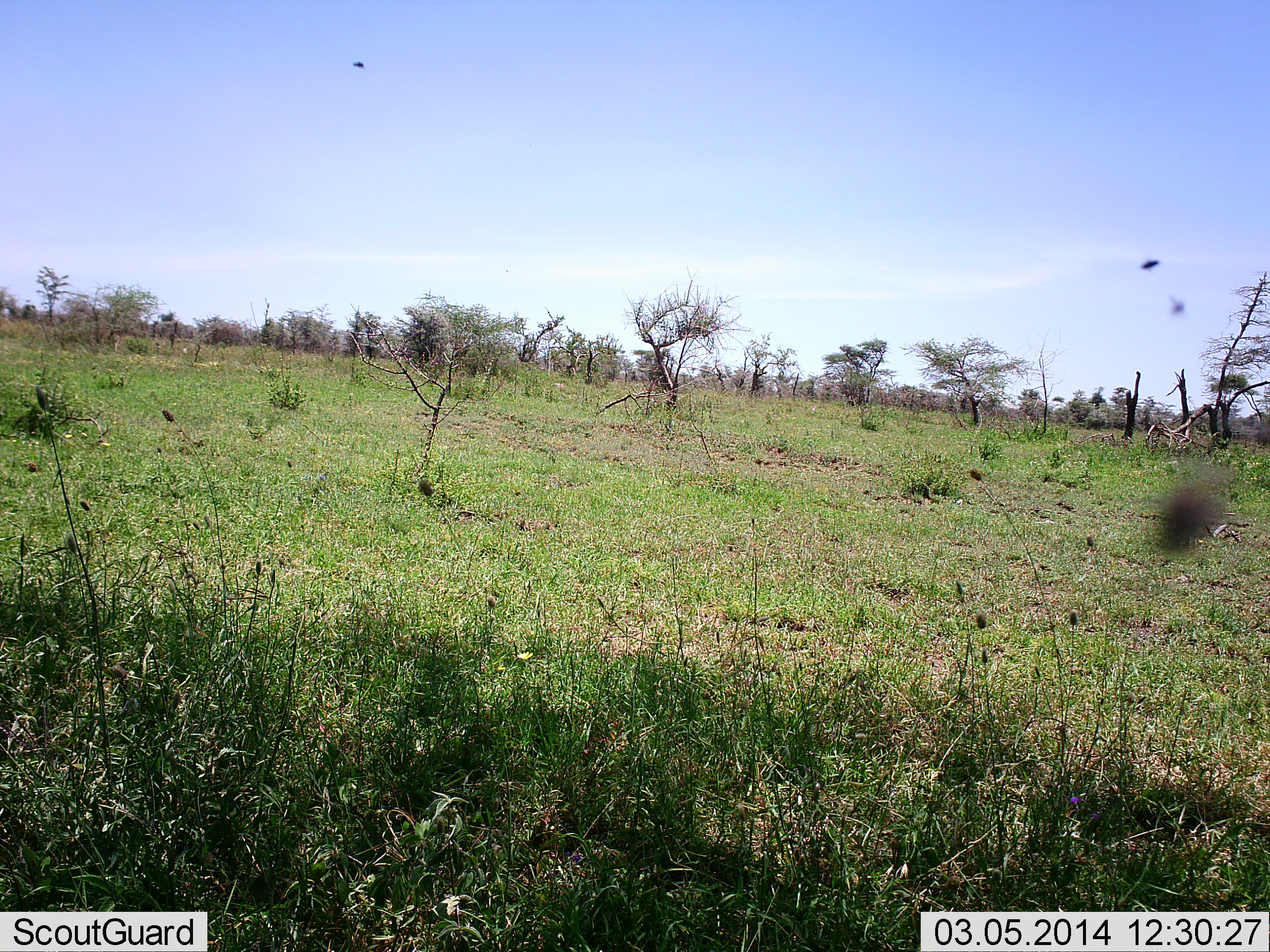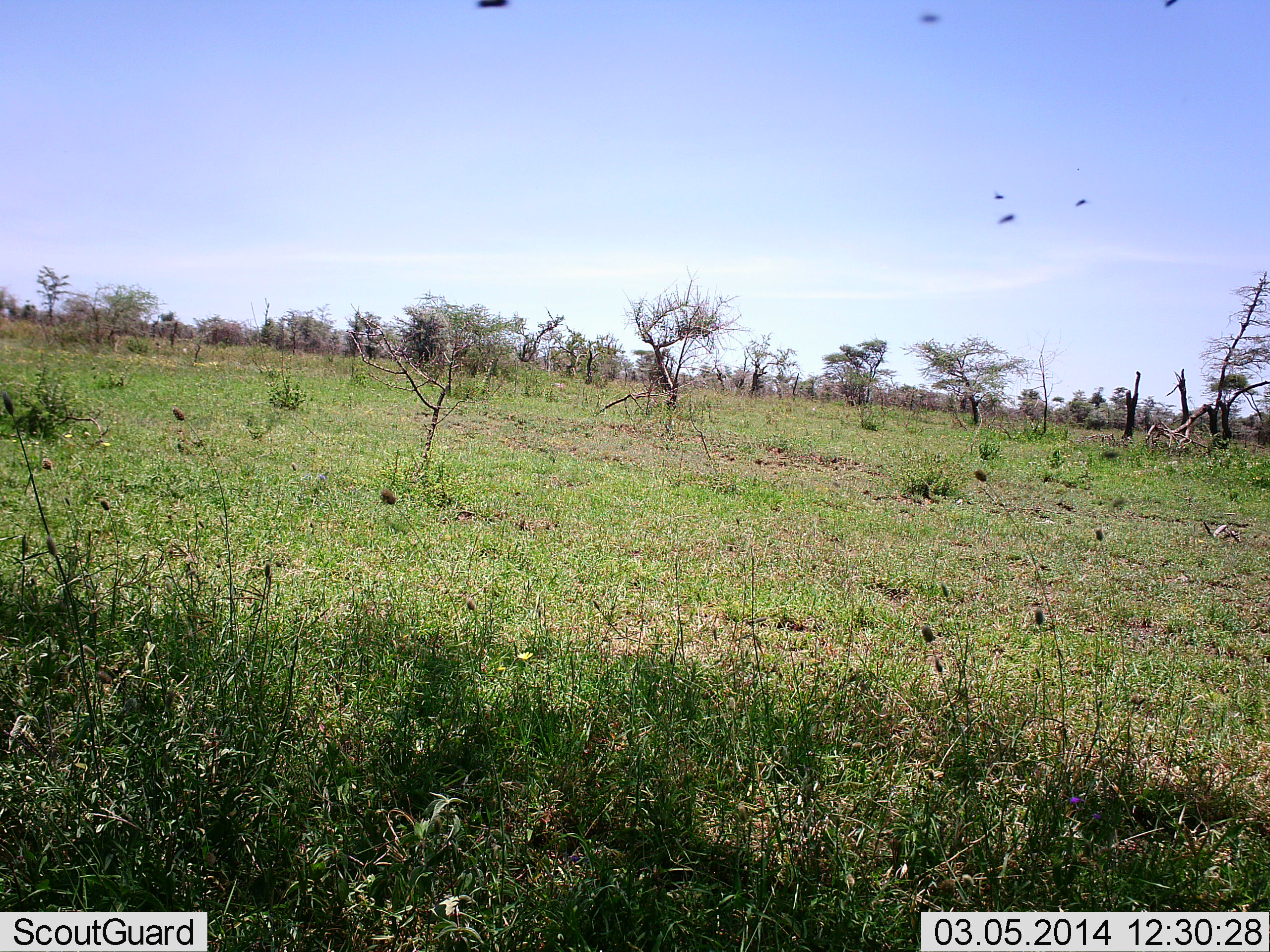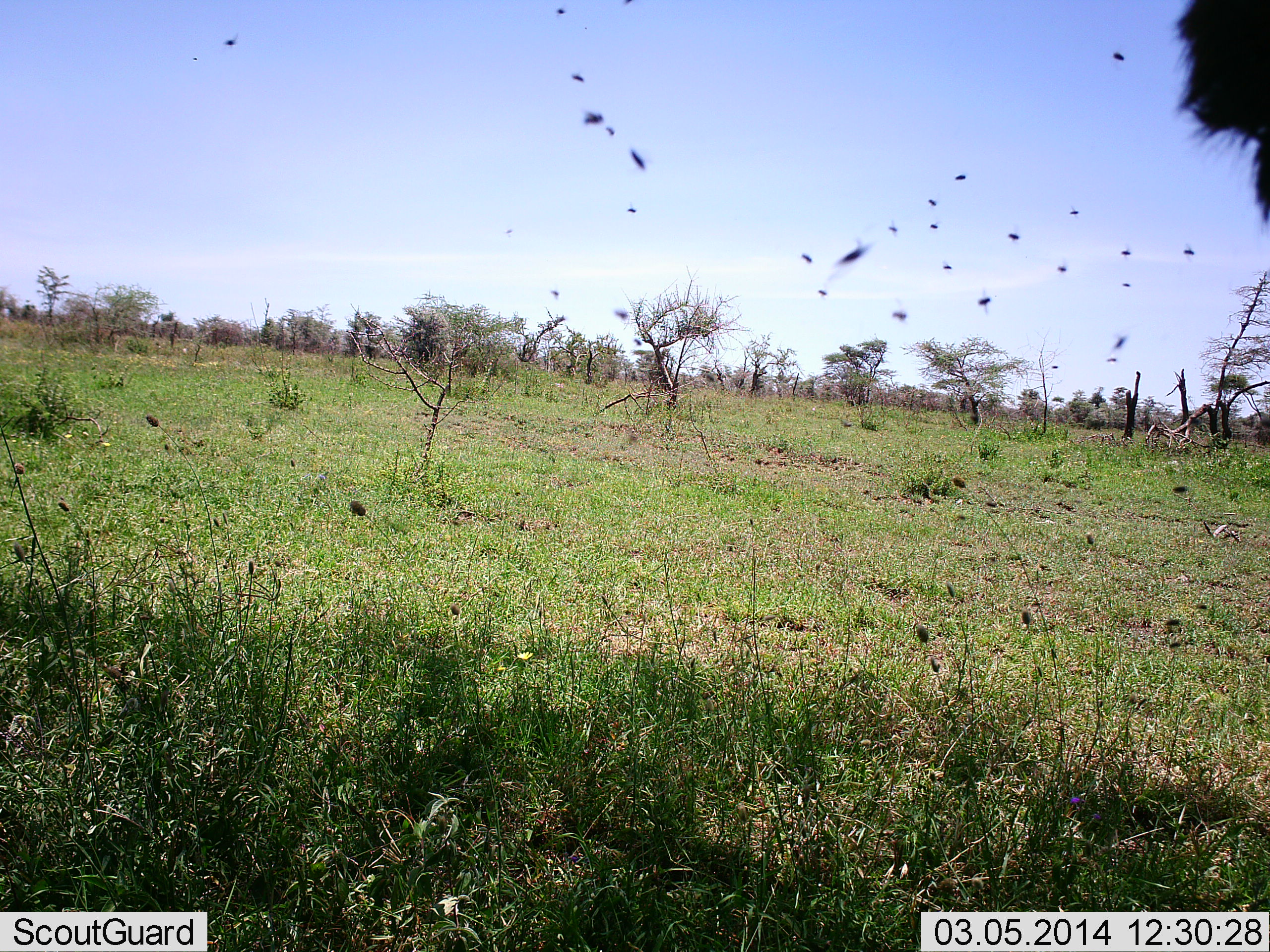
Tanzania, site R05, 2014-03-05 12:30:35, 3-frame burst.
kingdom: Animalia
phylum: Arthropoda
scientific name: Arthropoda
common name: arthropods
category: insectspider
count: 11-50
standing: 0%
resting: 0%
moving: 91%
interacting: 9%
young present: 0%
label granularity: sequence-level